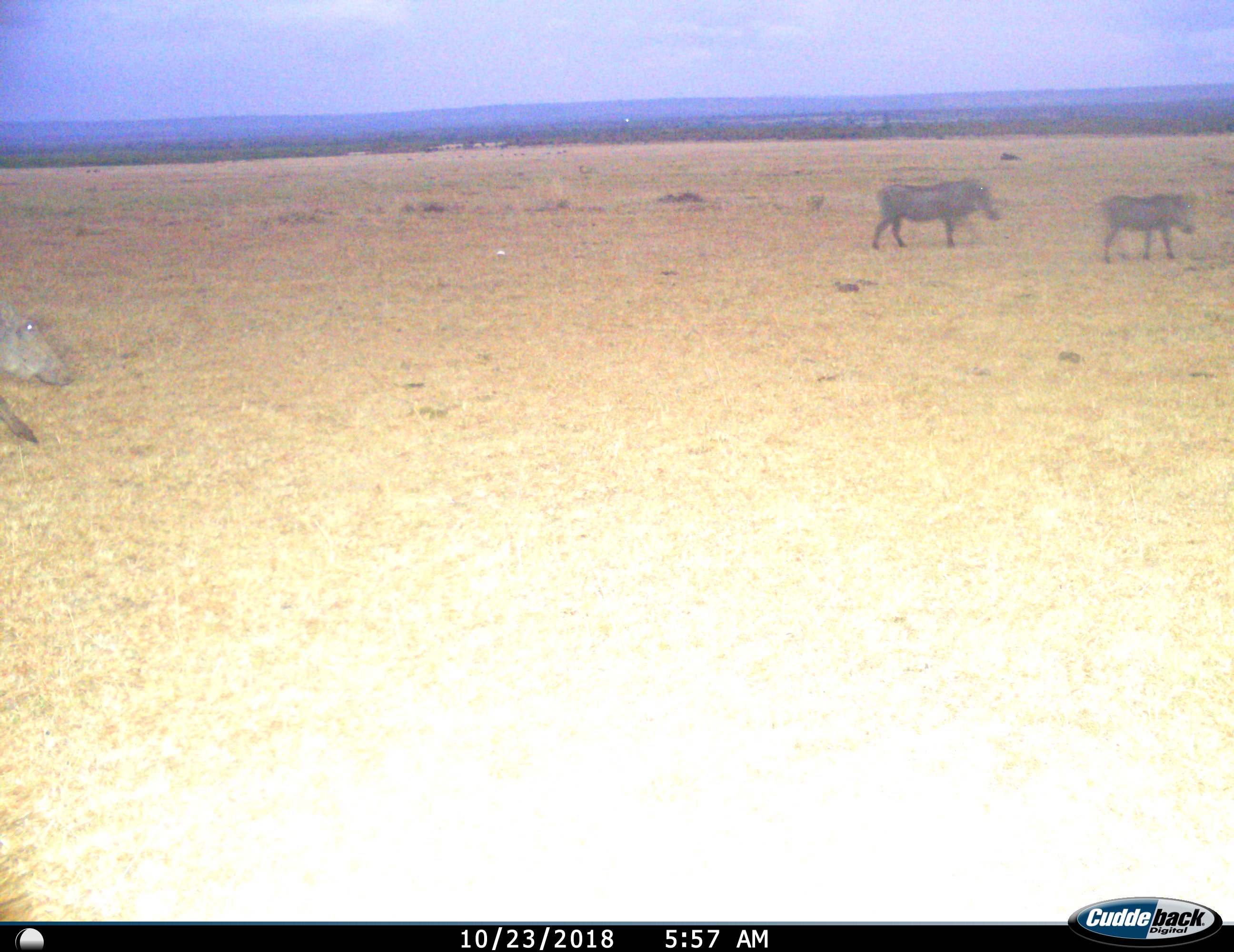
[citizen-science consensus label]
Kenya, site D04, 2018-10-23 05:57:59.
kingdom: Animalia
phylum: Chordata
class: Mammalia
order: Artiodactyla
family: Suidae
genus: Phacochoerus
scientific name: Phacochoerus africanus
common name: warthog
Warthog (Phacochoerus africanus), count 3. Behavior (volunteer vote fractions): standing 14%, resting 0%, moving 86%, interacting 0%. Young present (vote fraction): 0%. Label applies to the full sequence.